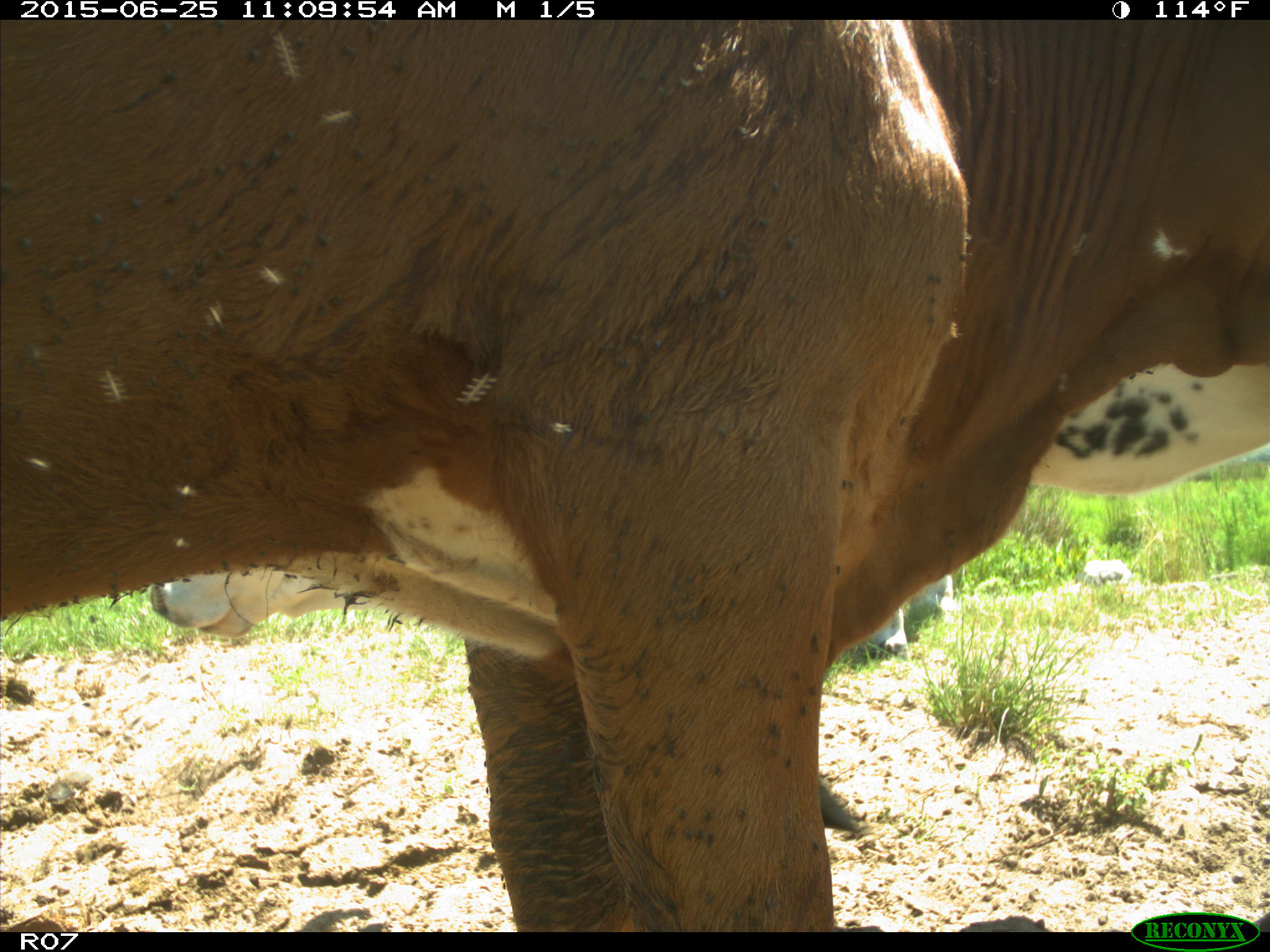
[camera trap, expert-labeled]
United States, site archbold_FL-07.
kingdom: Animalia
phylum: Chordata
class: Mammalia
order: Artiodactyla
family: Bovidae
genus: Bos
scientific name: Bos taurus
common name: domestic cow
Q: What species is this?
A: Bos taurus (domestic cow).